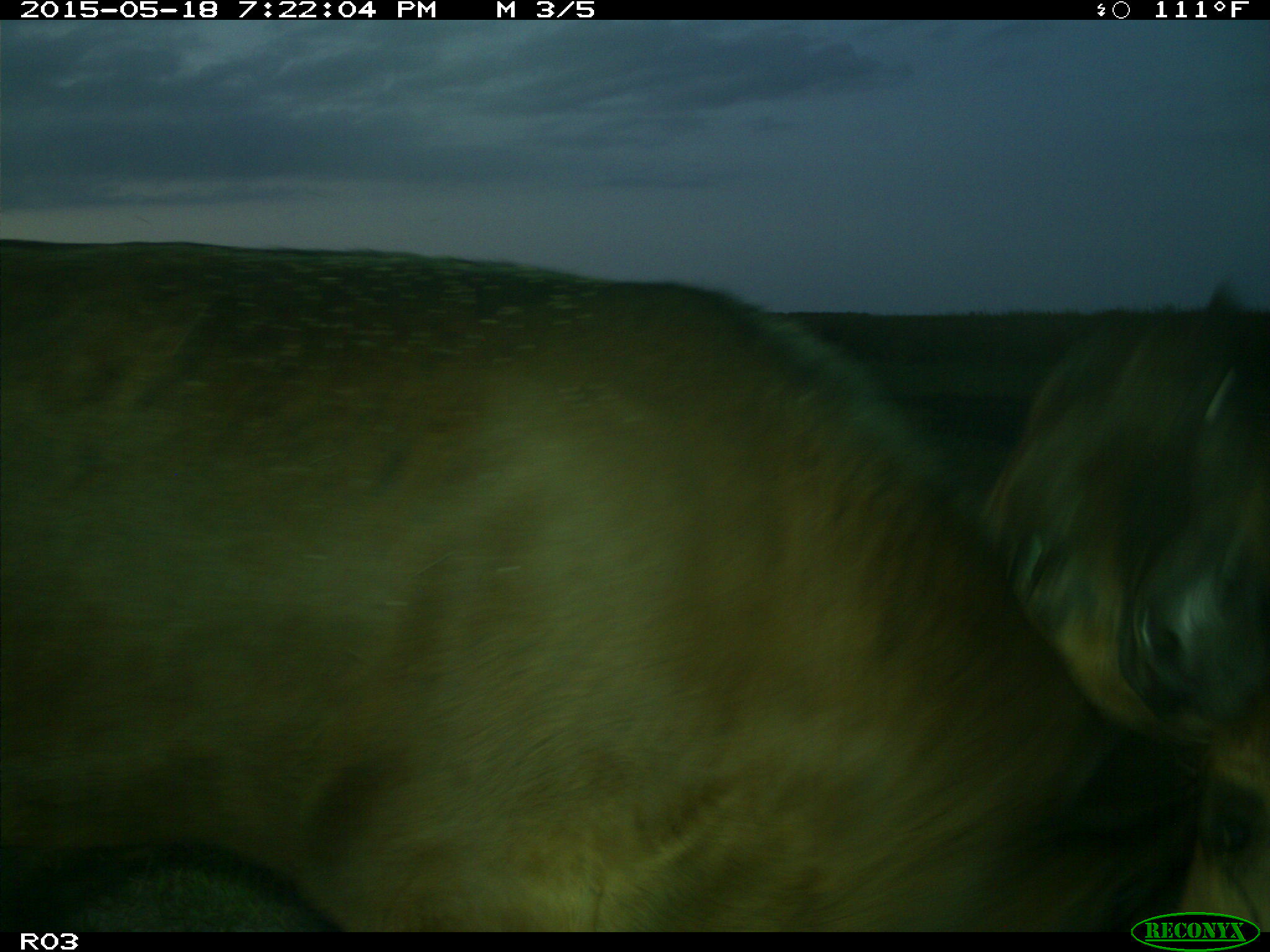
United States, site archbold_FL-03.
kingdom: Animalia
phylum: Chordata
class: Mammalia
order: Artiodactyla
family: Bovidae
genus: Bos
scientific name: Bos taurus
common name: domestic cow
Bos taurus (domestic cow).